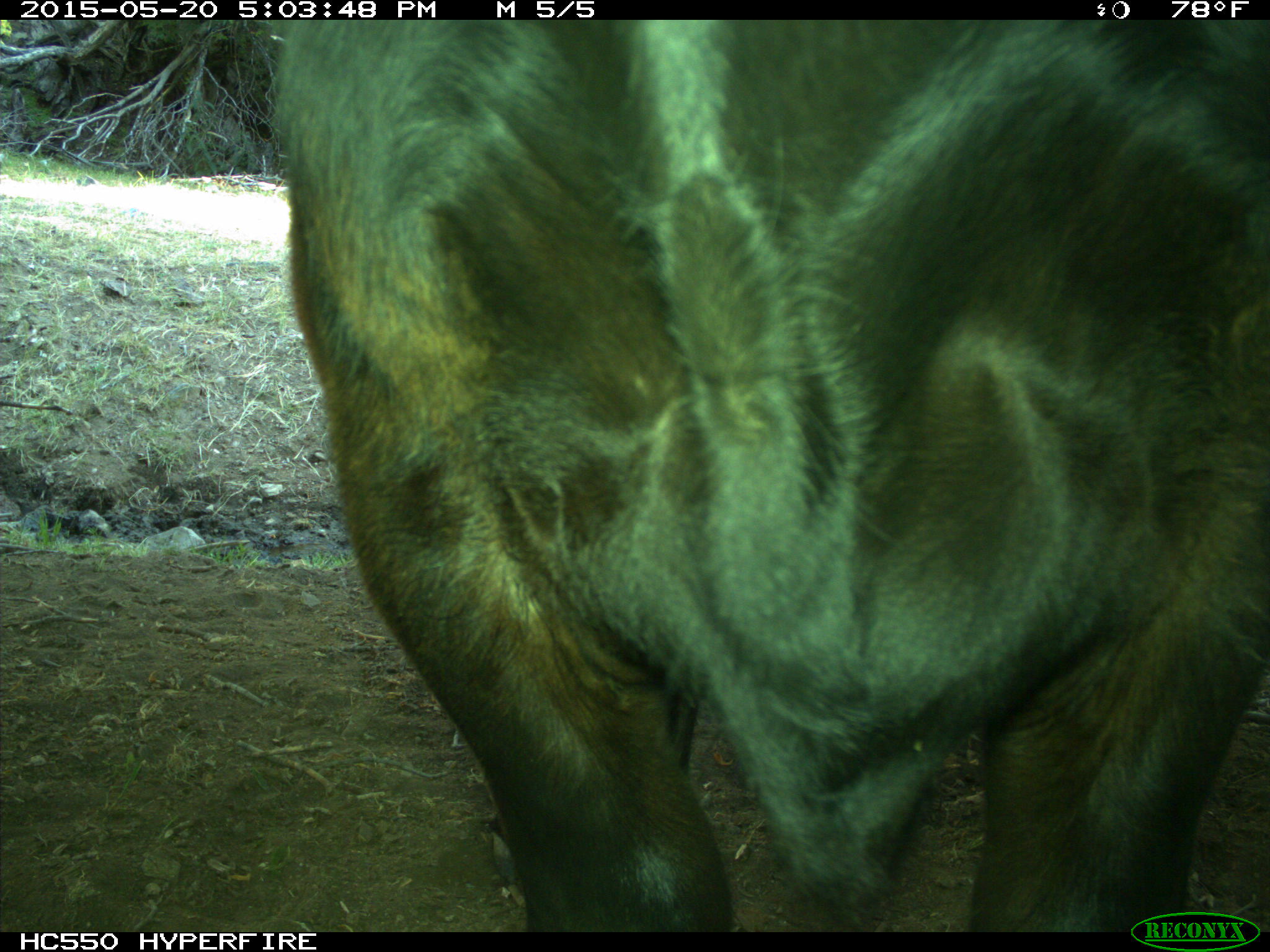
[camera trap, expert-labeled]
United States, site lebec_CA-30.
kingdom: Animalia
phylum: Chordata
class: Mammalia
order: Artiodactyla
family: Bovidae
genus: Bos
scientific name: Bos taurus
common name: domestic cow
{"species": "Bos taurus (domestic cow)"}